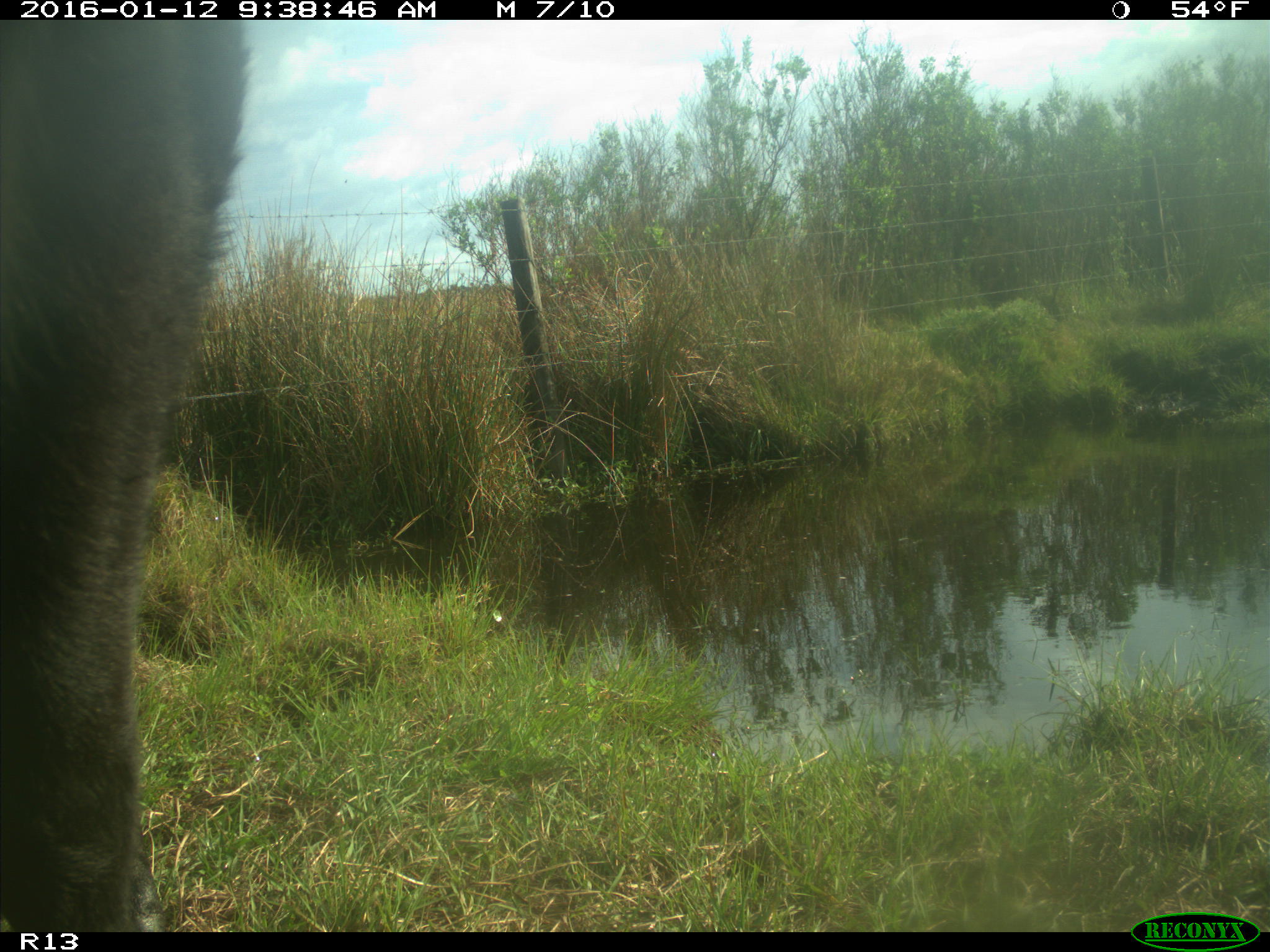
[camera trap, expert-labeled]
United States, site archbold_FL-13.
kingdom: Animalia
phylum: Chordata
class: Mammalia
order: Artiodactyla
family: Bovidae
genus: Bos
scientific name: Bos taurus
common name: domestic cow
Bos taurus (domestic cow).